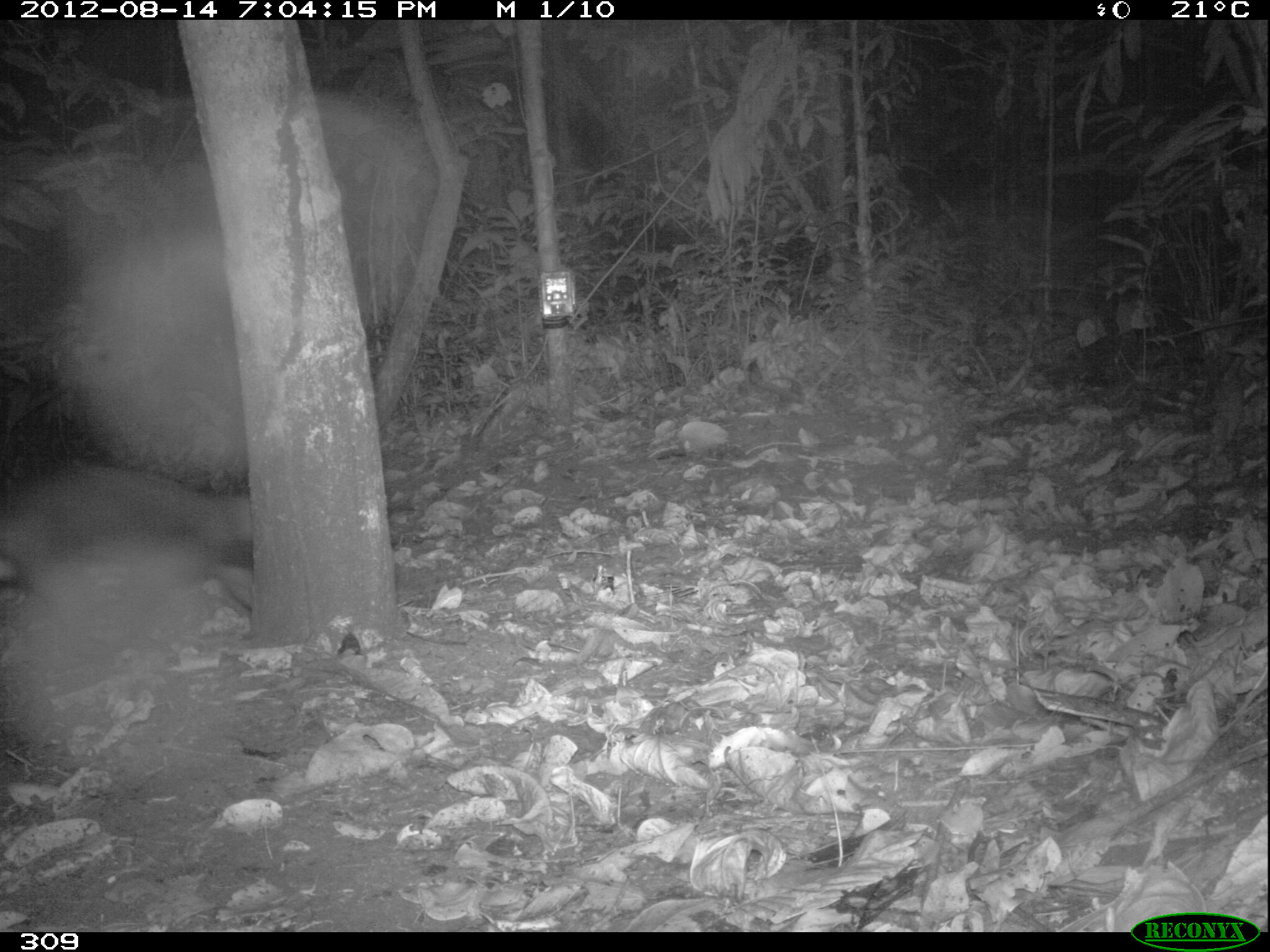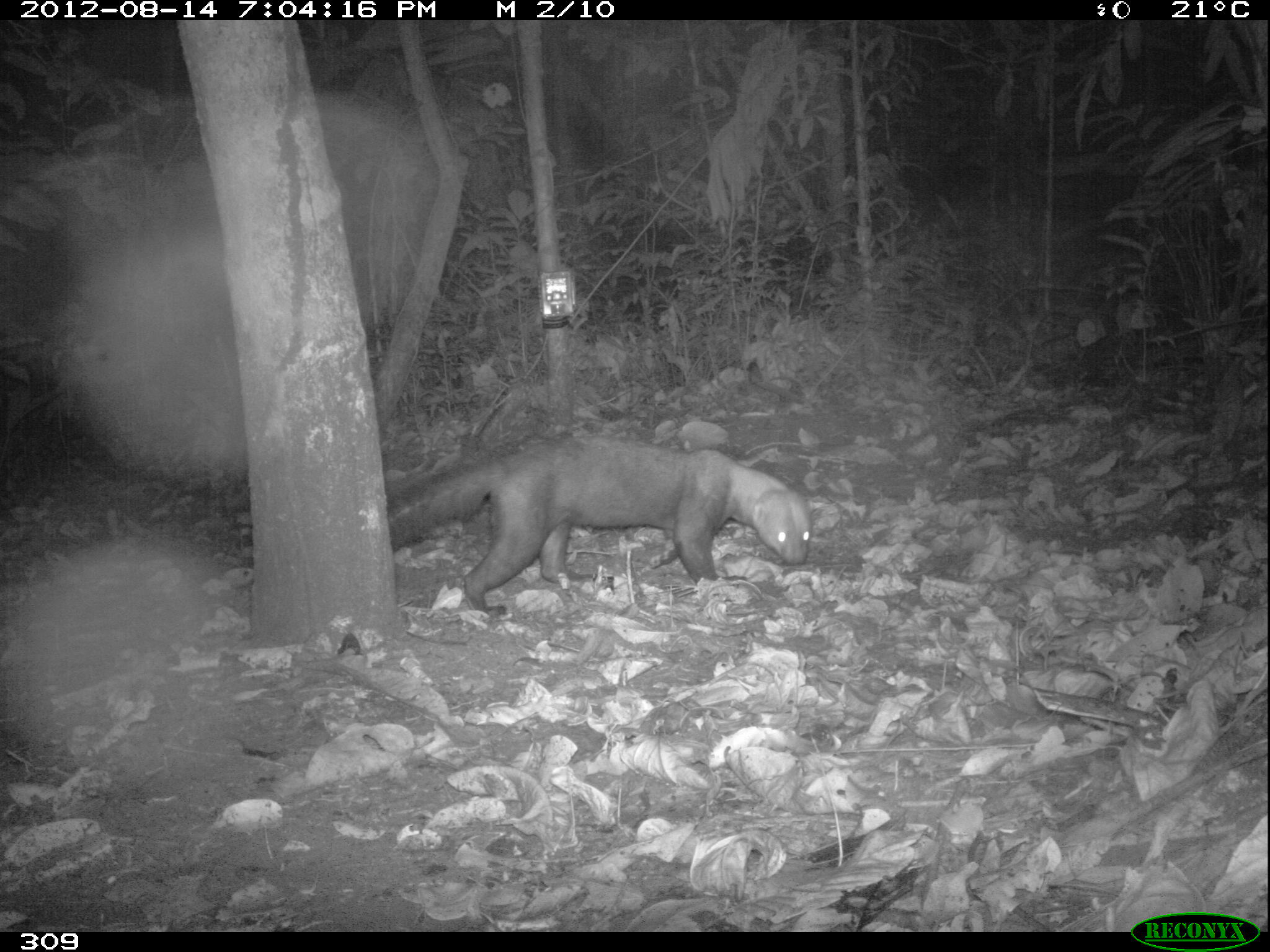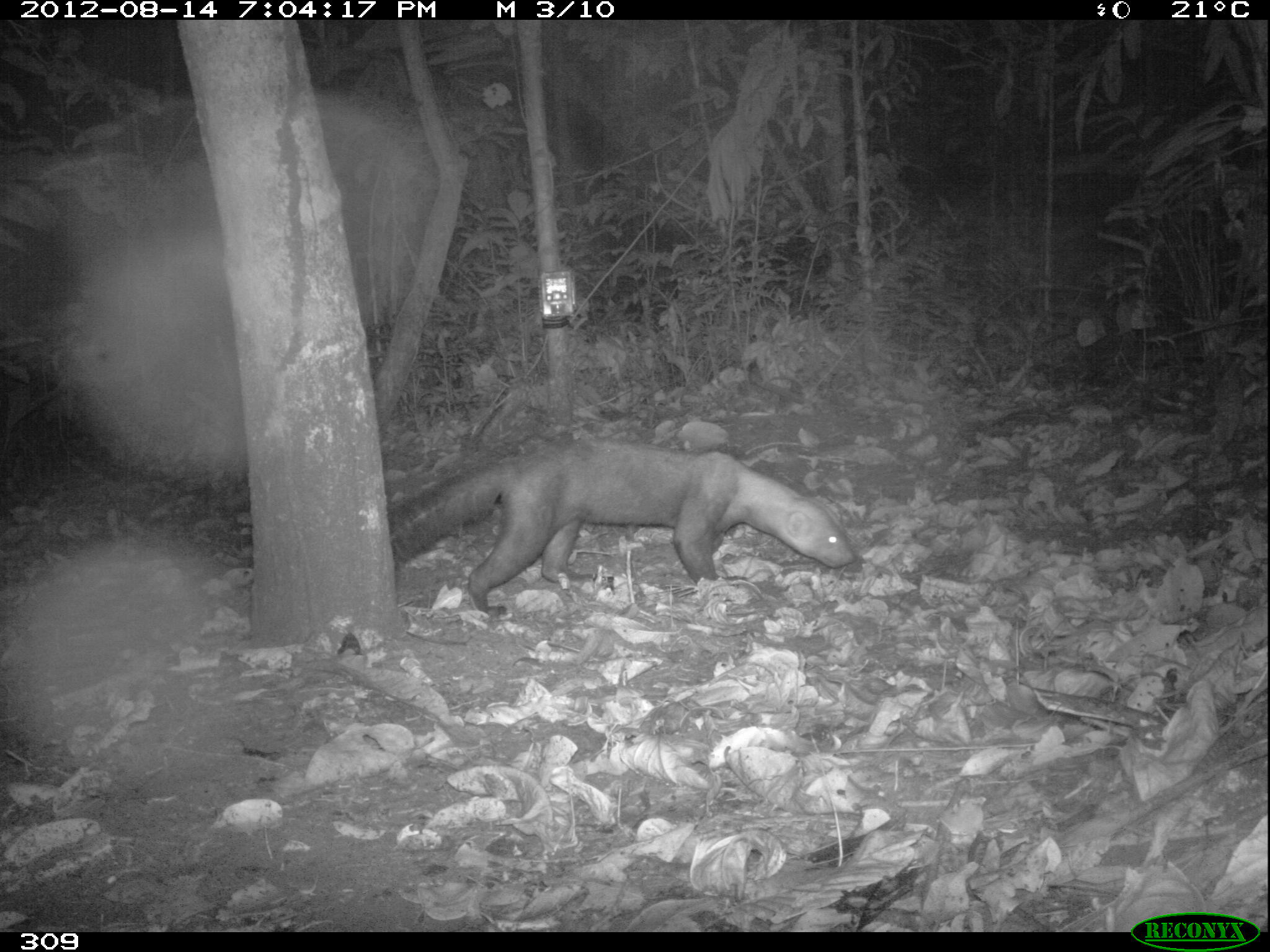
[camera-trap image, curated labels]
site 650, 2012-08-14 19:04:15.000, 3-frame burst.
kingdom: Animalia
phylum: Chordata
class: Mammalia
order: Carnivora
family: Mustelidae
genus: Eira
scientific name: Eira barbara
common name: tayra